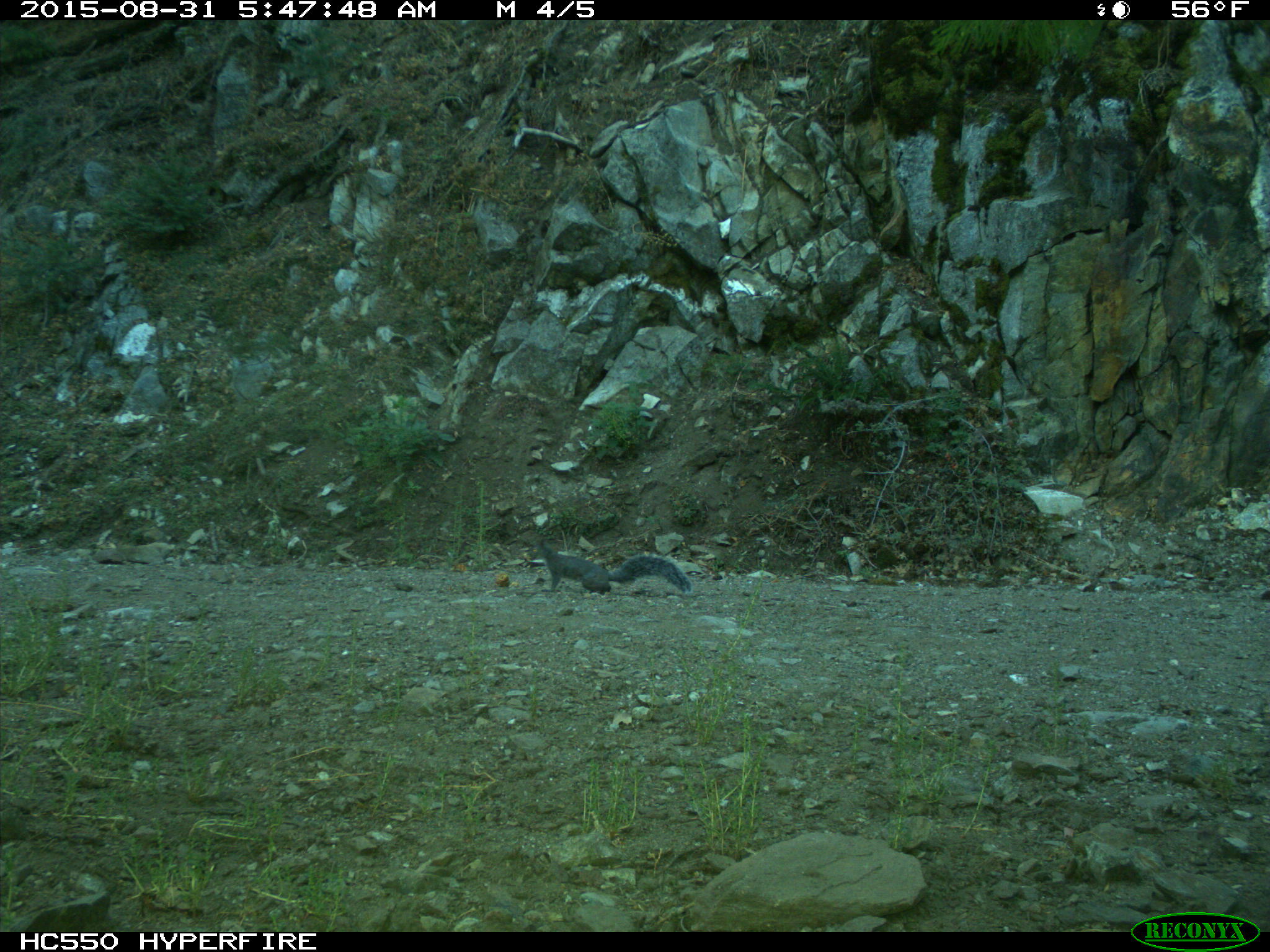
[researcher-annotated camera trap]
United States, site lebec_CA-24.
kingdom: Animalia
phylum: Chordata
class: Mammalia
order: Rodentia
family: Sciuridae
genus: Sciurus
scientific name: Sciurus carolinensis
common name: eastern gray squirrel